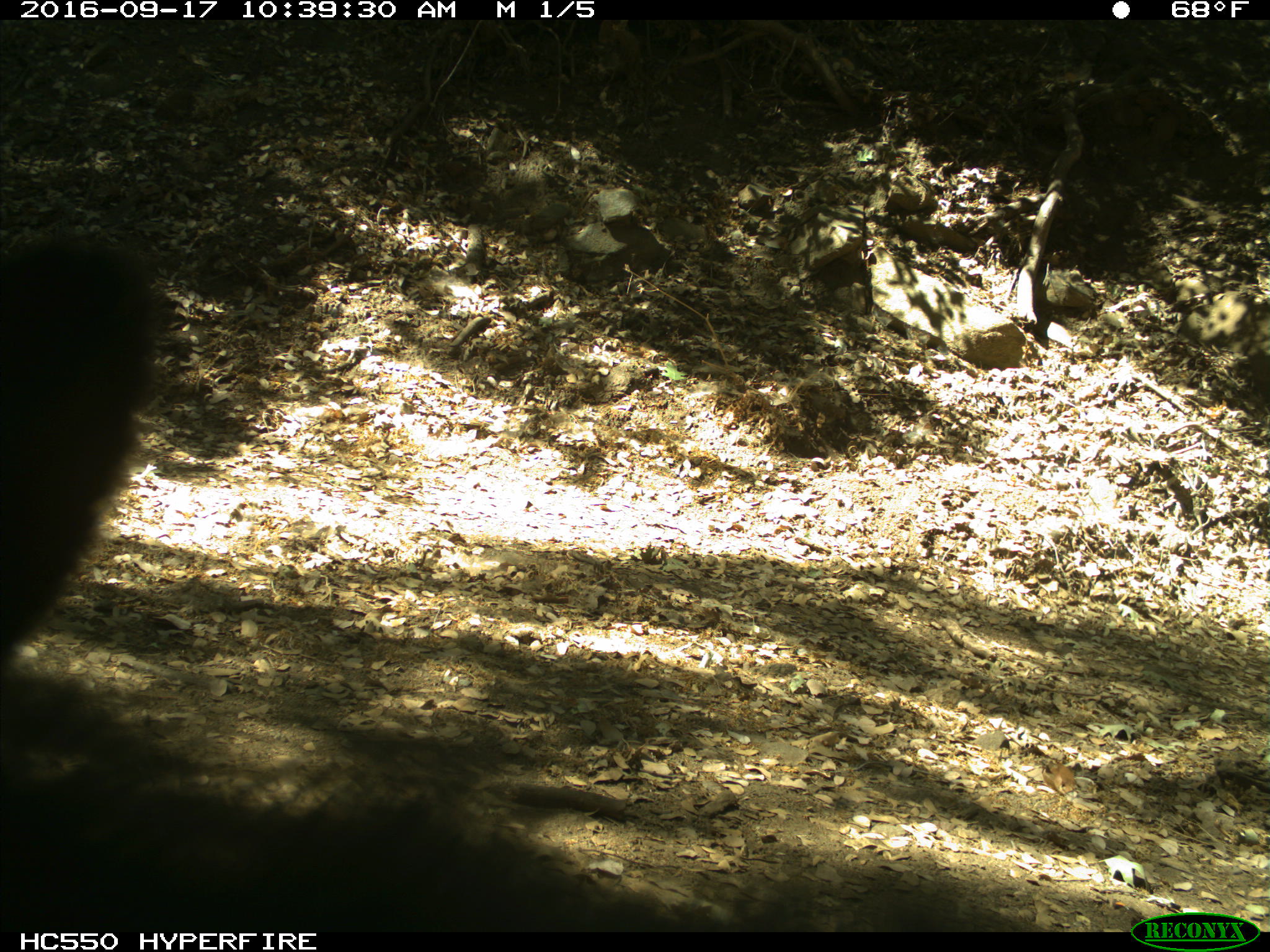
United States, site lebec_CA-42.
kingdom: Animalia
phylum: Chordata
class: Mammalia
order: Carnivora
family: Ursidae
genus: Ursus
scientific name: Ursus americanus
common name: american black bear